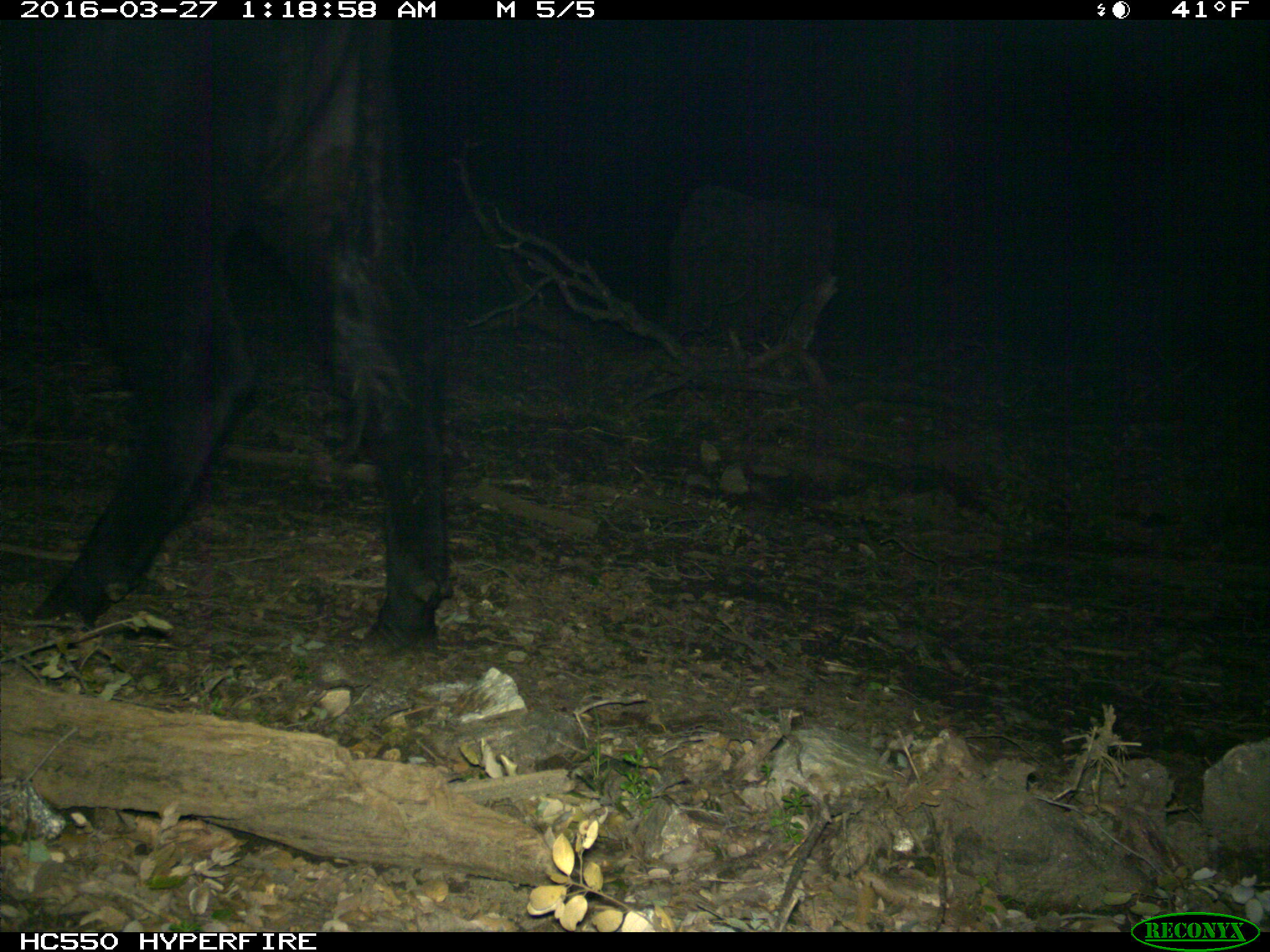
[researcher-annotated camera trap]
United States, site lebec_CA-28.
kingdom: Animalia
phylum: Chordata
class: Mammalia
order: Artiodactyla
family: Bovidae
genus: Bos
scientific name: Bos taurus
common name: domestic cow